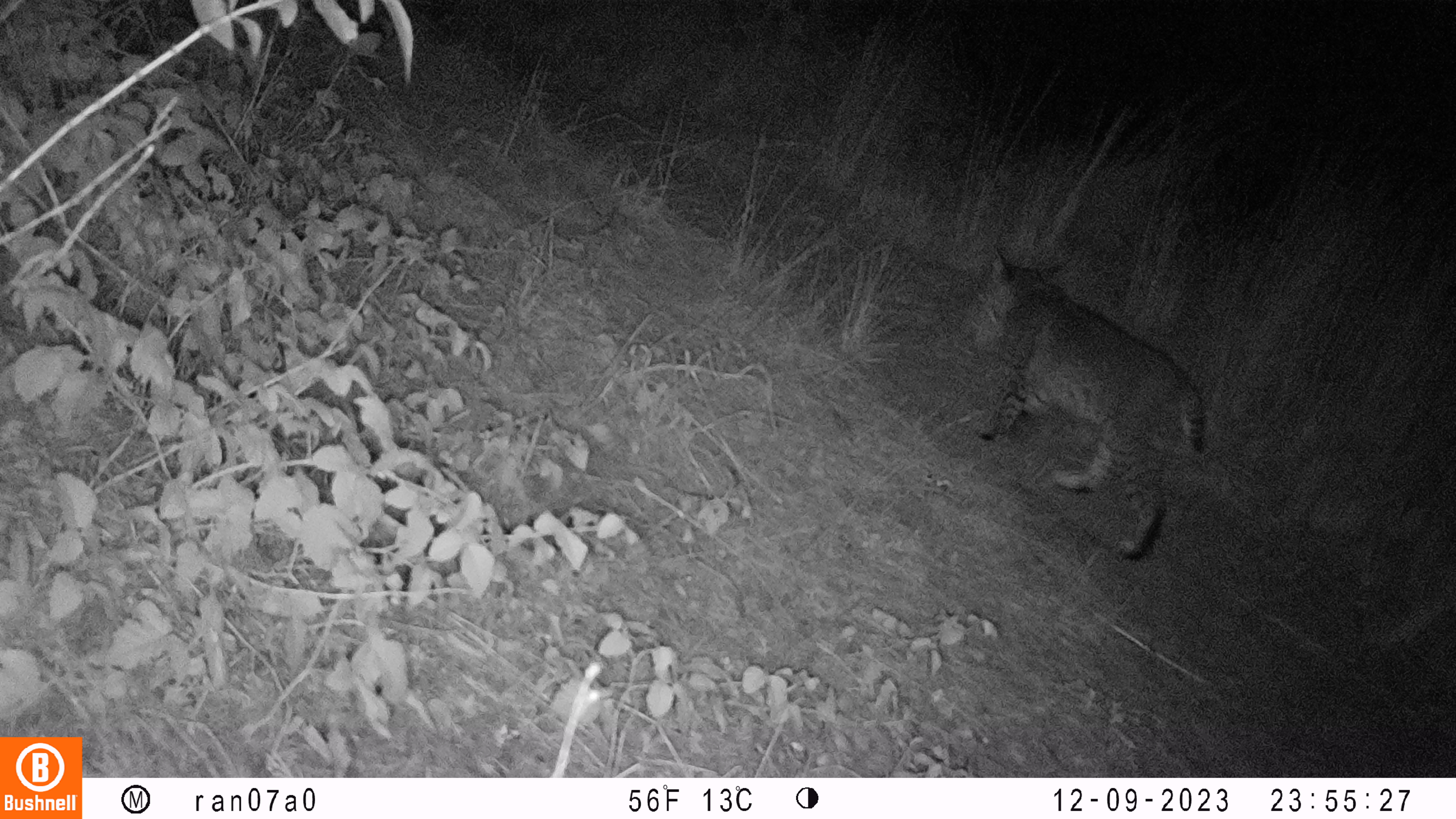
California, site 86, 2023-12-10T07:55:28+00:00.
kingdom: Animalia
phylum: Chordata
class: Mammalia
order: Carnivora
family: Felidae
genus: Lynx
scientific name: Lynx rufus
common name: bobcat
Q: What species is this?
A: Bobcat (Lynx rufus).